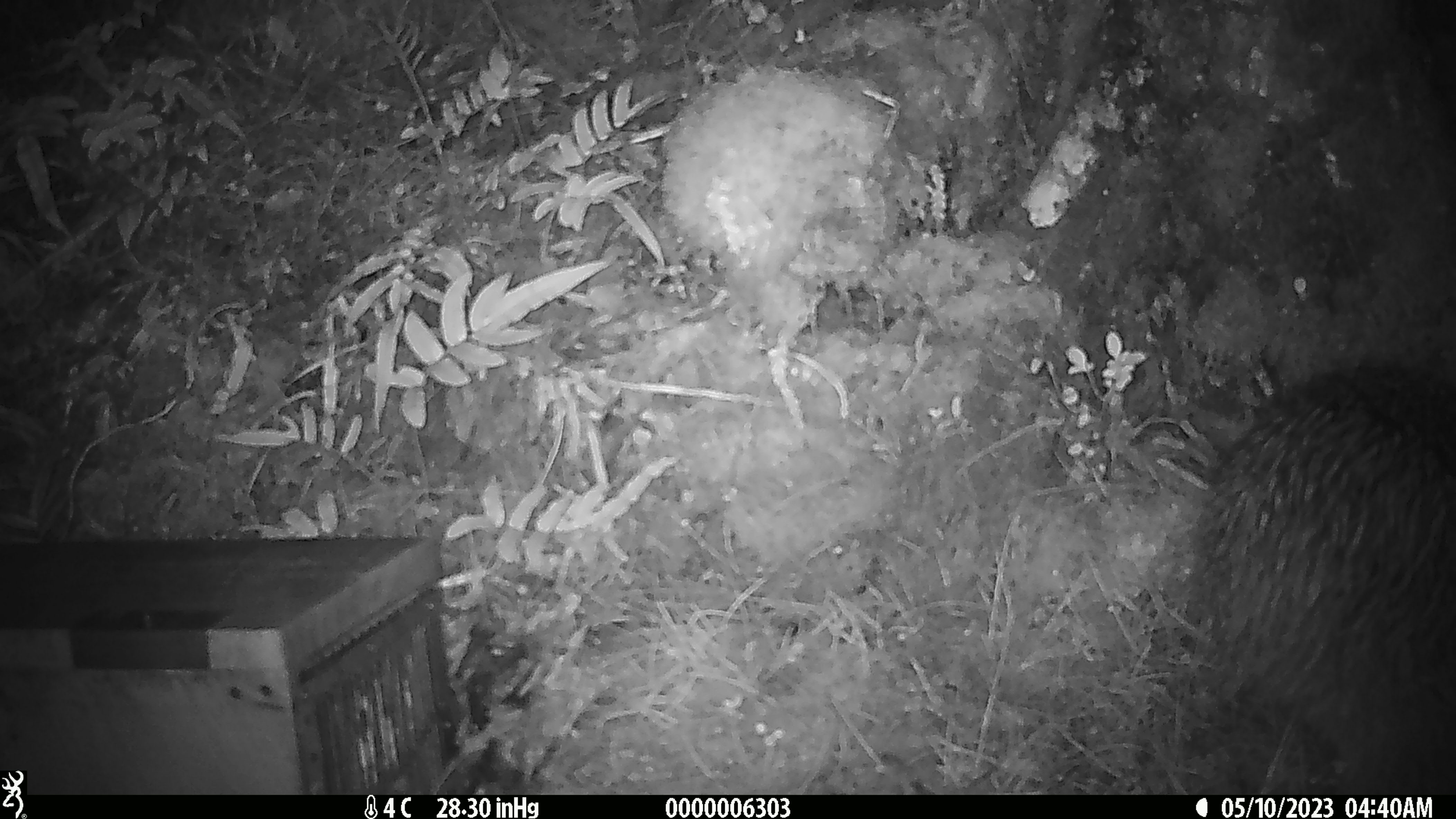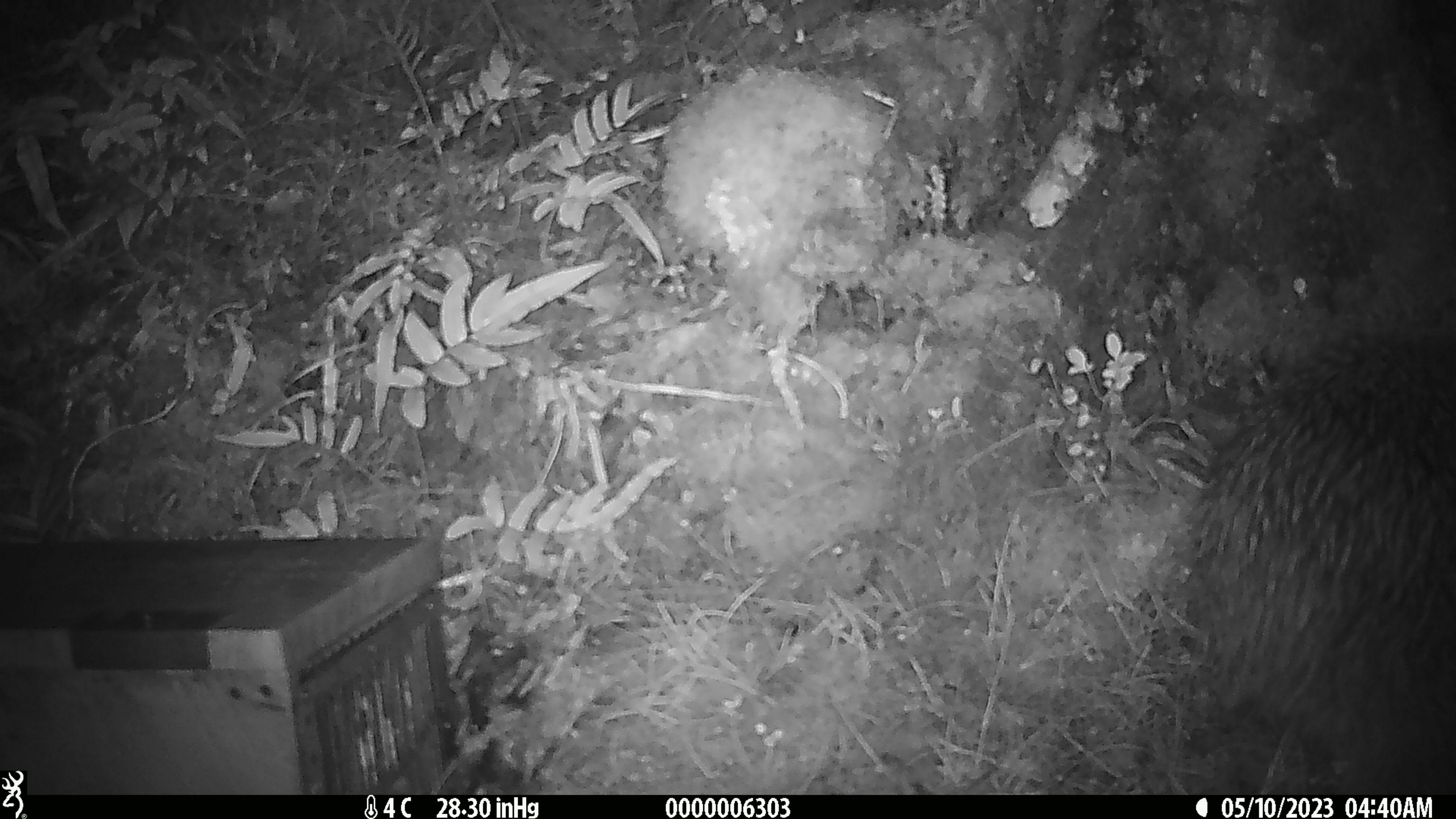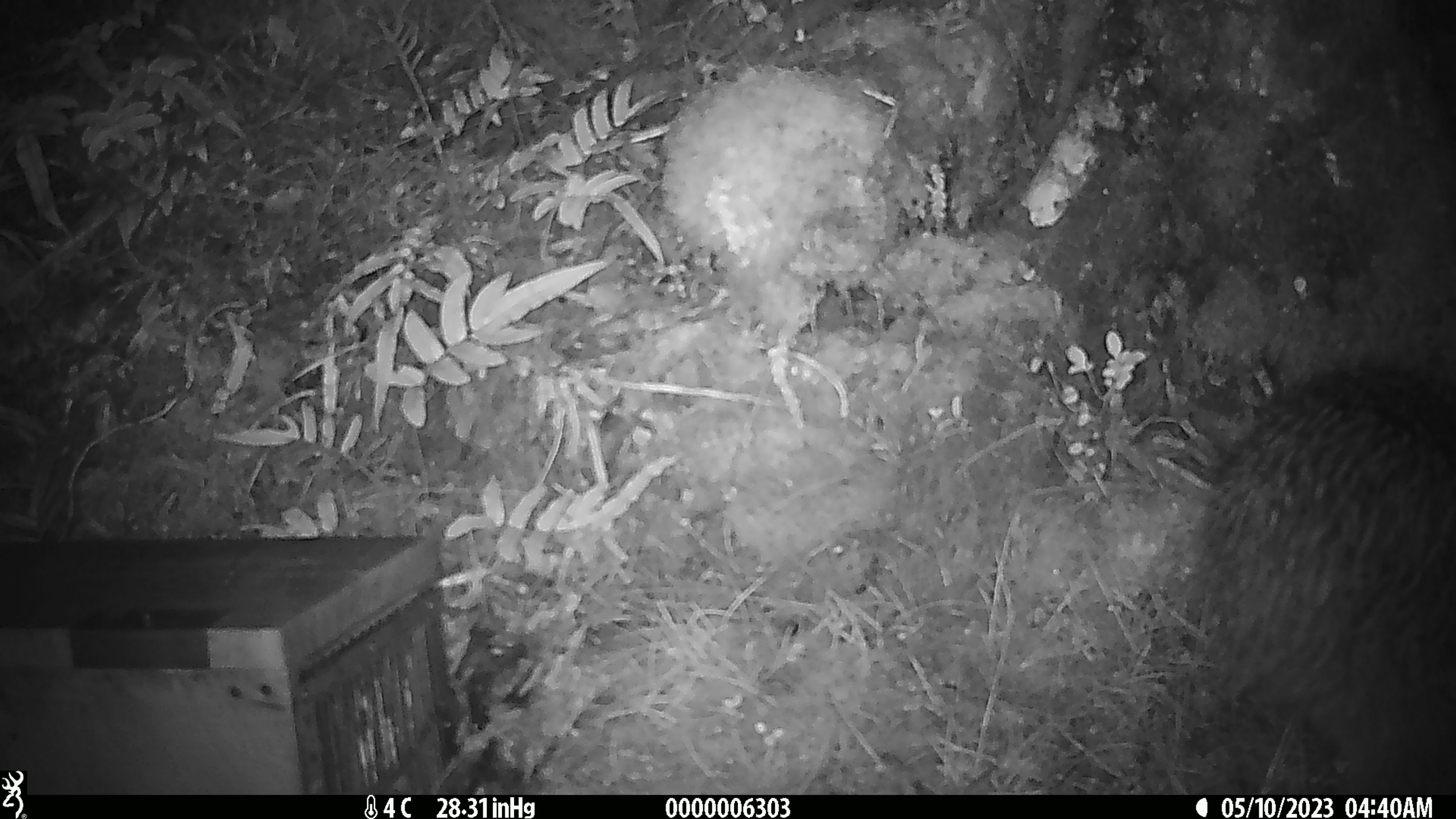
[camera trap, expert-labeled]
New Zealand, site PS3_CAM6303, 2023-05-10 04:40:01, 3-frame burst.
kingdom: Animalia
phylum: Chordata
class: Aves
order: Apterygiformes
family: Apterygidae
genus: Apteryx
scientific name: Apteryx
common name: kiwi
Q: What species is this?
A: Kiwi (Apteryx).